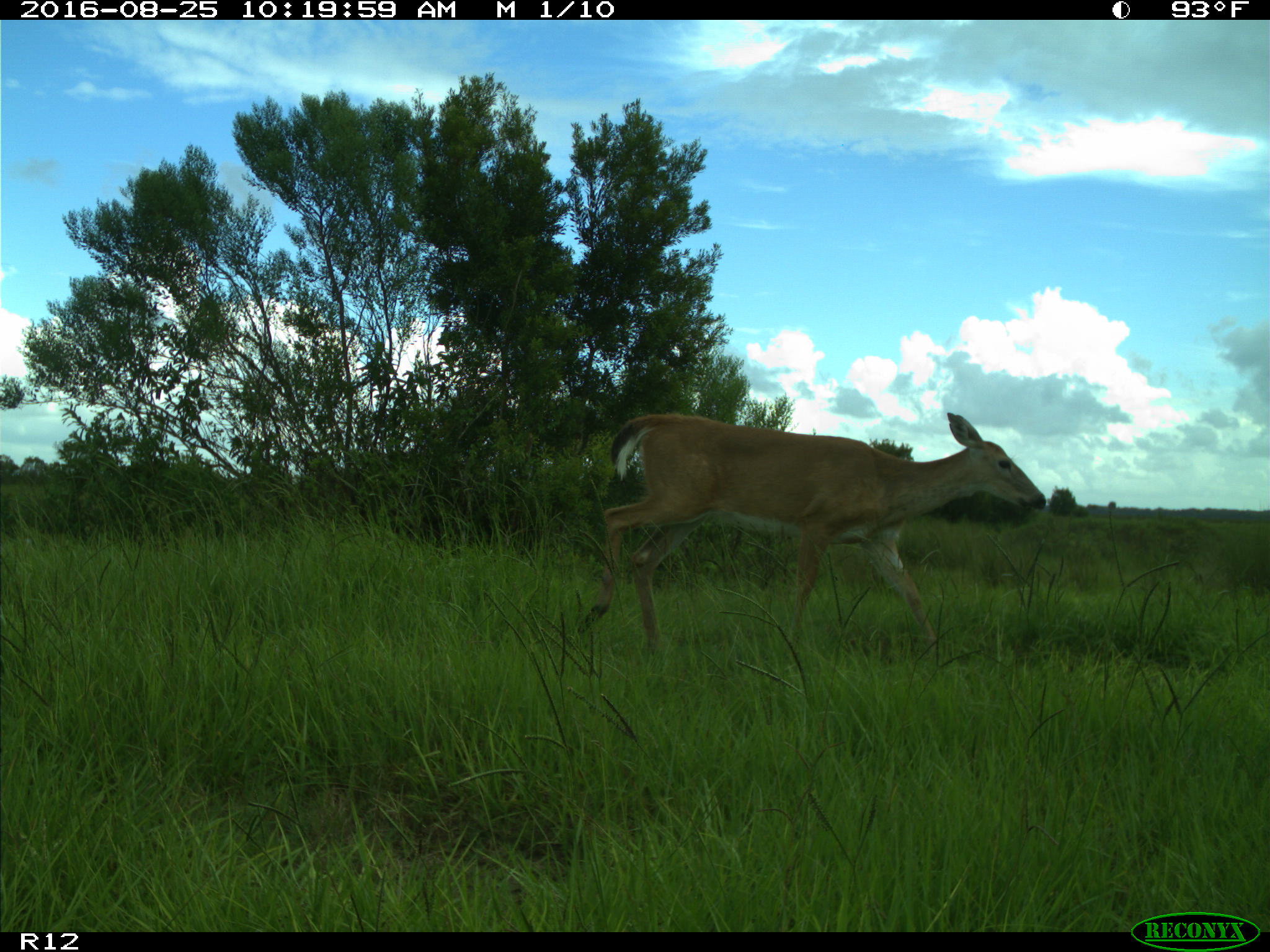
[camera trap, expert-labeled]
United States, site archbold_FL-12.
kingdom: Animalia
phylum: Chordata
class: Mammalia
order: Artiodactyla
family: Cervidae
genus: Odocoileus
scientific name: Odocoileus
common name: deer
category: unidentified deer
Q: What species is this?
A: Unidentified deer (deer) (Odocoileus).